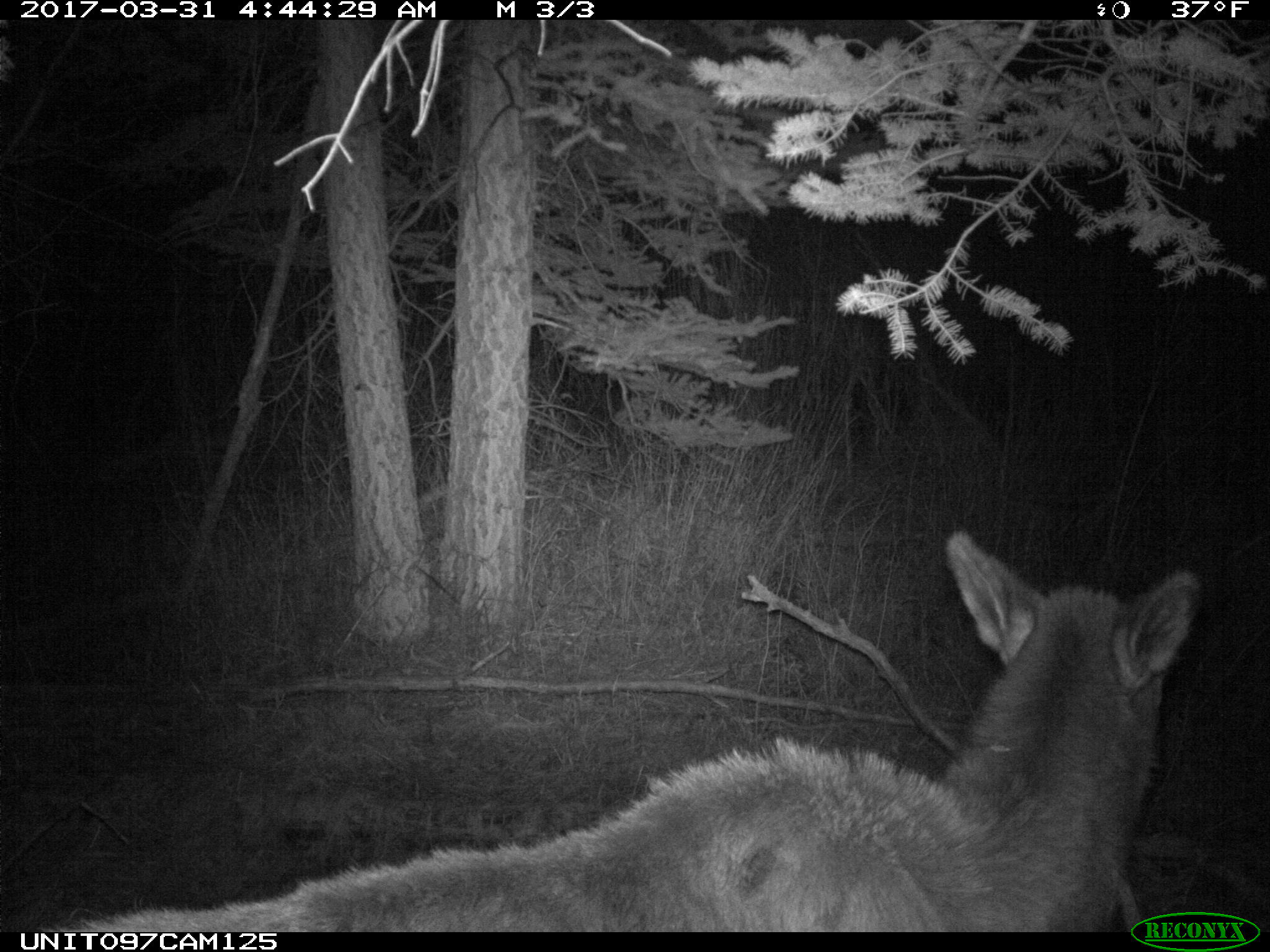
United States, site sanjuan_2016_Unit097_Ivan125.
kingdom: Animalia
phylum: Chordata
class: Mammalia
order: Artiodactyla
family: Cervidae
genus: Cervus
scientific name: Cervus elaphus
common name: red deer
Cervus elaphus (red deer).